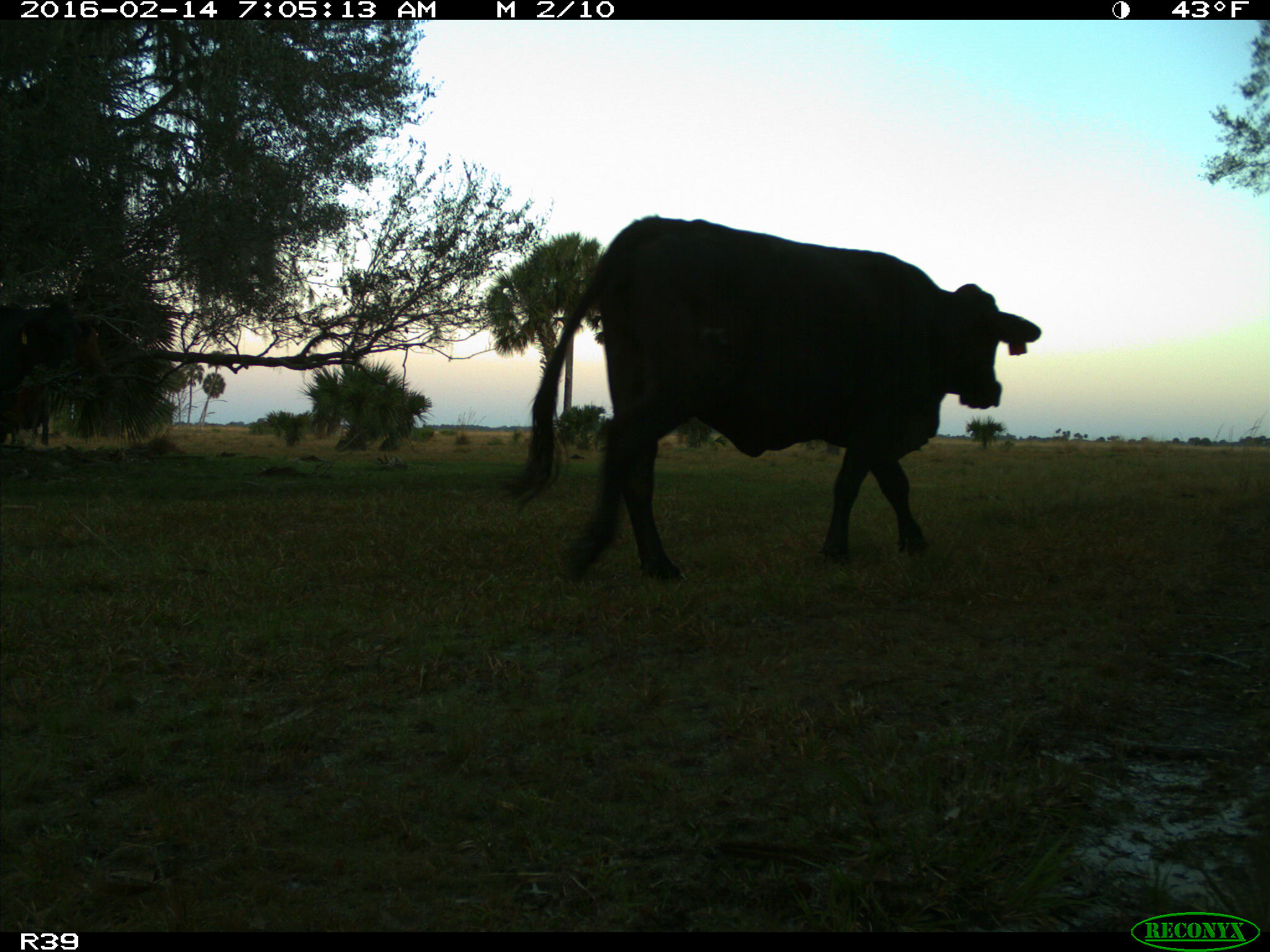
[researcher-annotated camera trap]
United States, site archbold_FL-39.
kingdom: Animalia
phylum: Chordata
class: Mammalia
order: Artiodactyla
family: Bovidae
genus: Bos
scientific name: Bos taurus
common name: domestic cow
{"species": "Bos taurus (domestic cow)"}